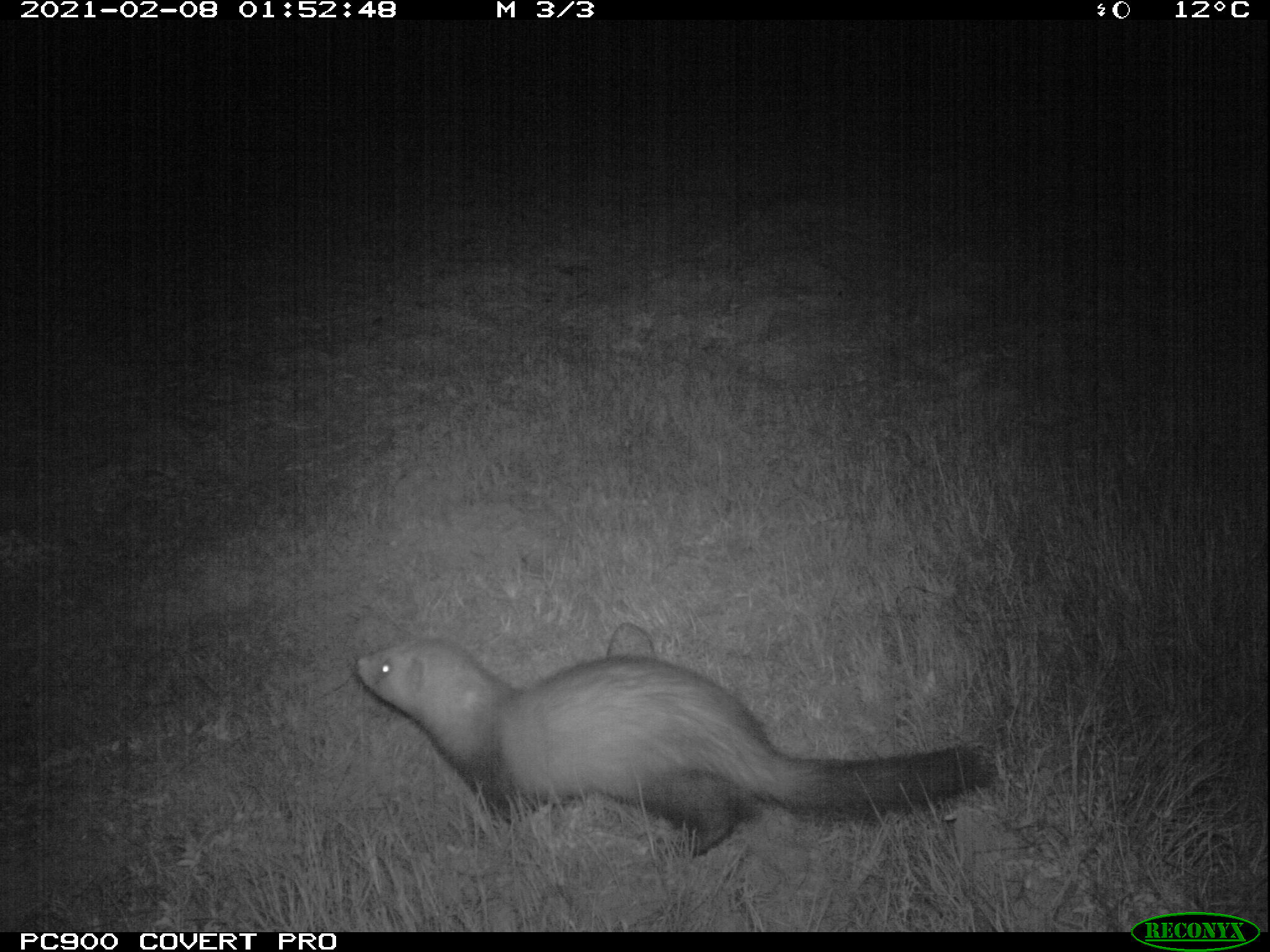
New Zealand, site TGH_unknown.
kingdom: Animalia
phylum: Chordata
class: Mammalia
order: Carnivora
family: Mustelidae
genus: Mustela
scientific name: Mustela furo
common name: ferret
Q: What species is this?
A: Ferret (Mustela furo).